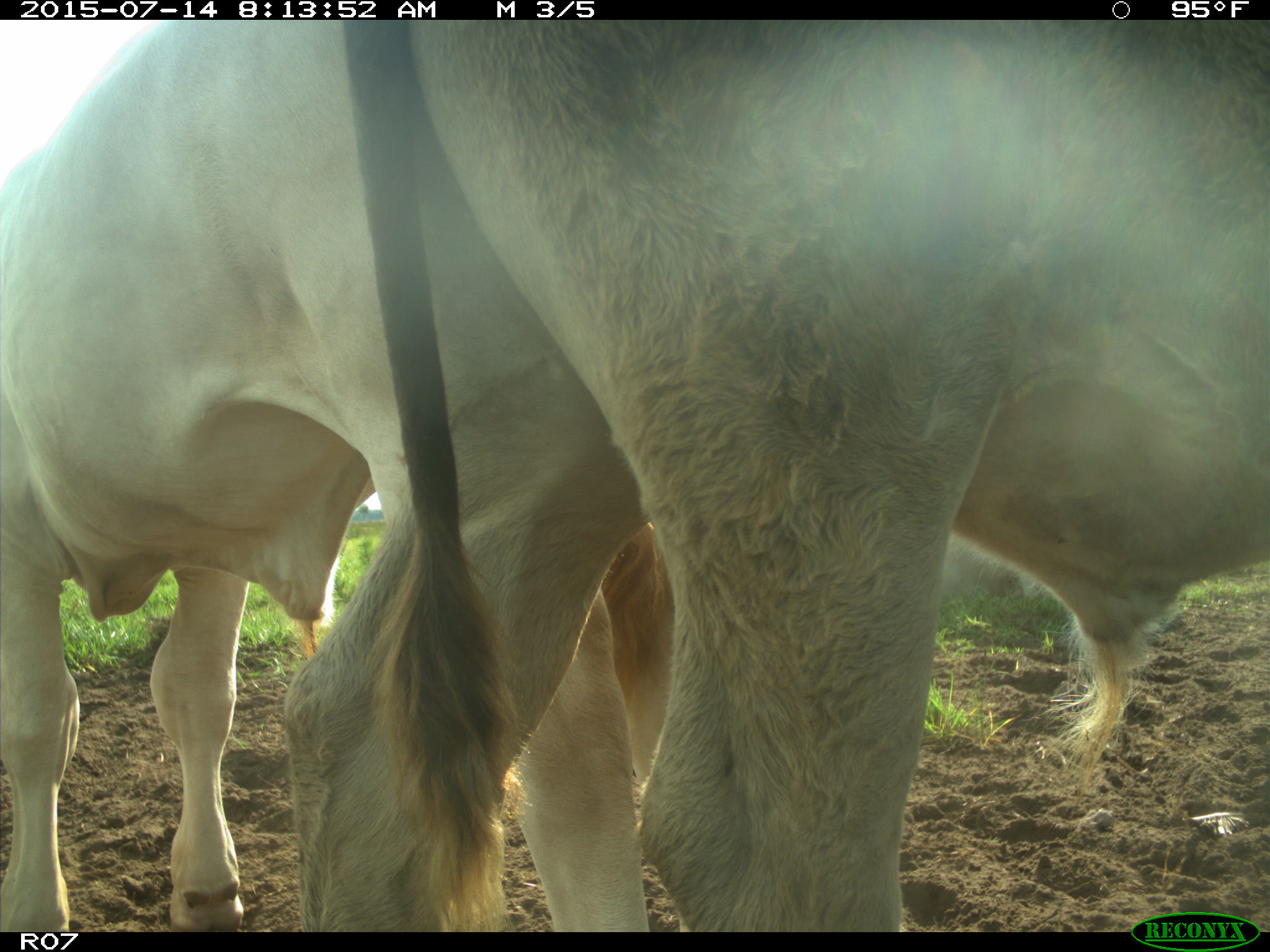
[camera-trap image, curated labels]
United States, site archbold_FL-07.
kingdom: Animalia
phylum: Chordata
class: Mammalia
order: Artiodactyla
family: Bovidae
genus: Bos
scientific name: Bos taurus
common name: domestic cow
Bos taurus (domestic cow).